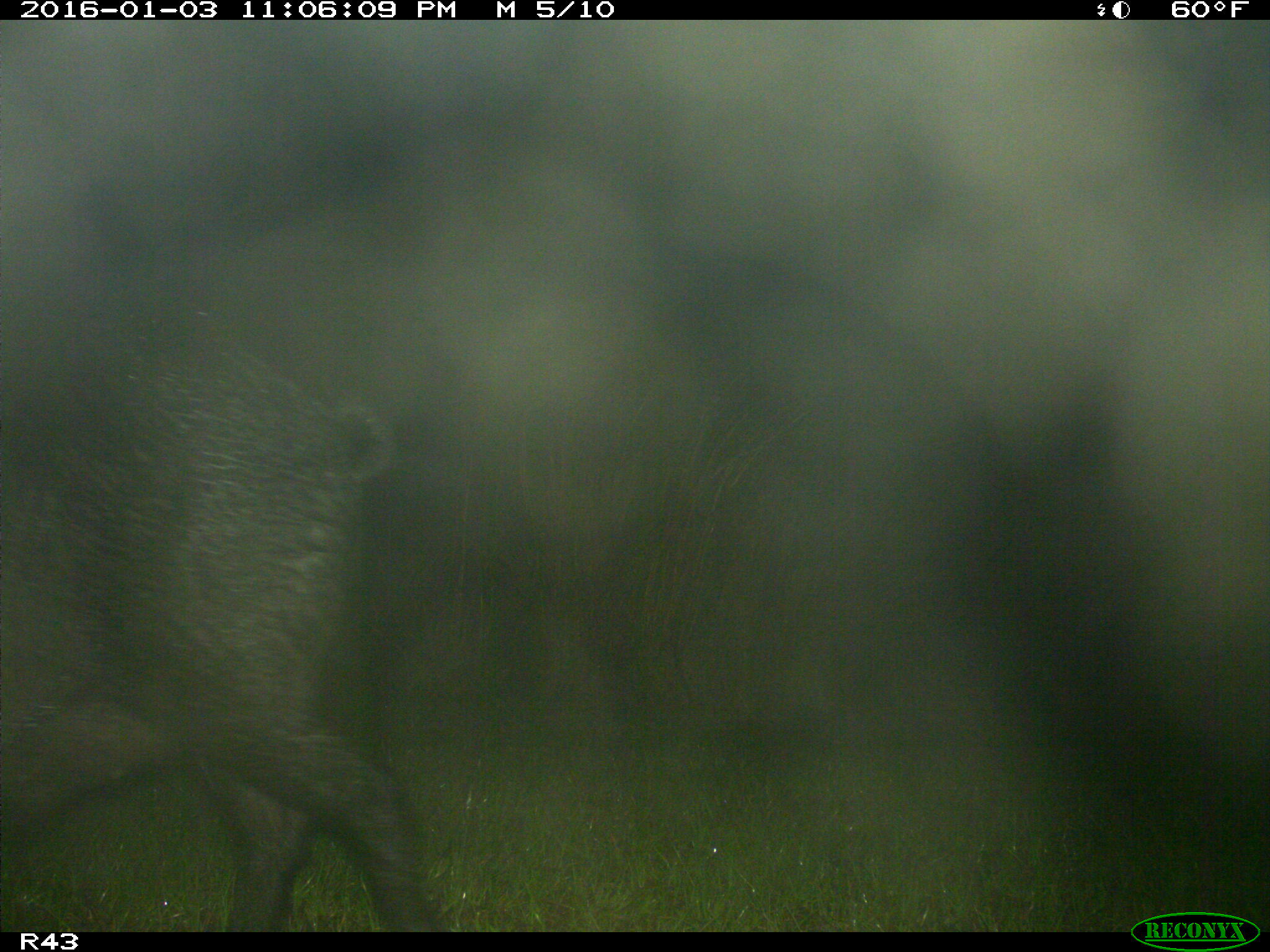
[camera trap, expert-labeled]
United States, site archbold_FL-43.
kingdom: Animalia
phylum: Chordata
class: Mammalia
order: Artiodactyla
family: Suidae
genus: Sus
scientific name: Sus scrofa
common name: wild boar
Sus scrofa (wild boar).